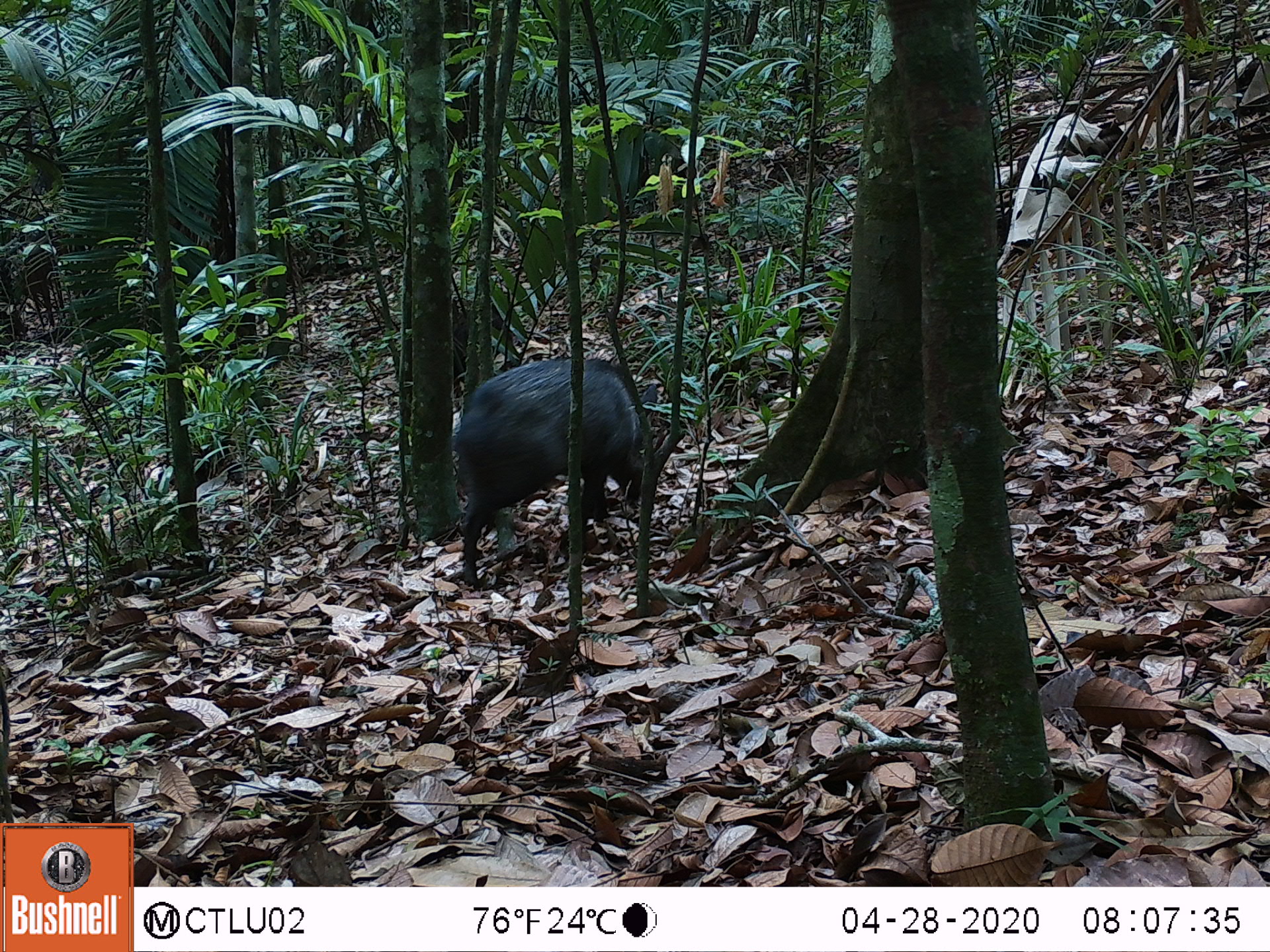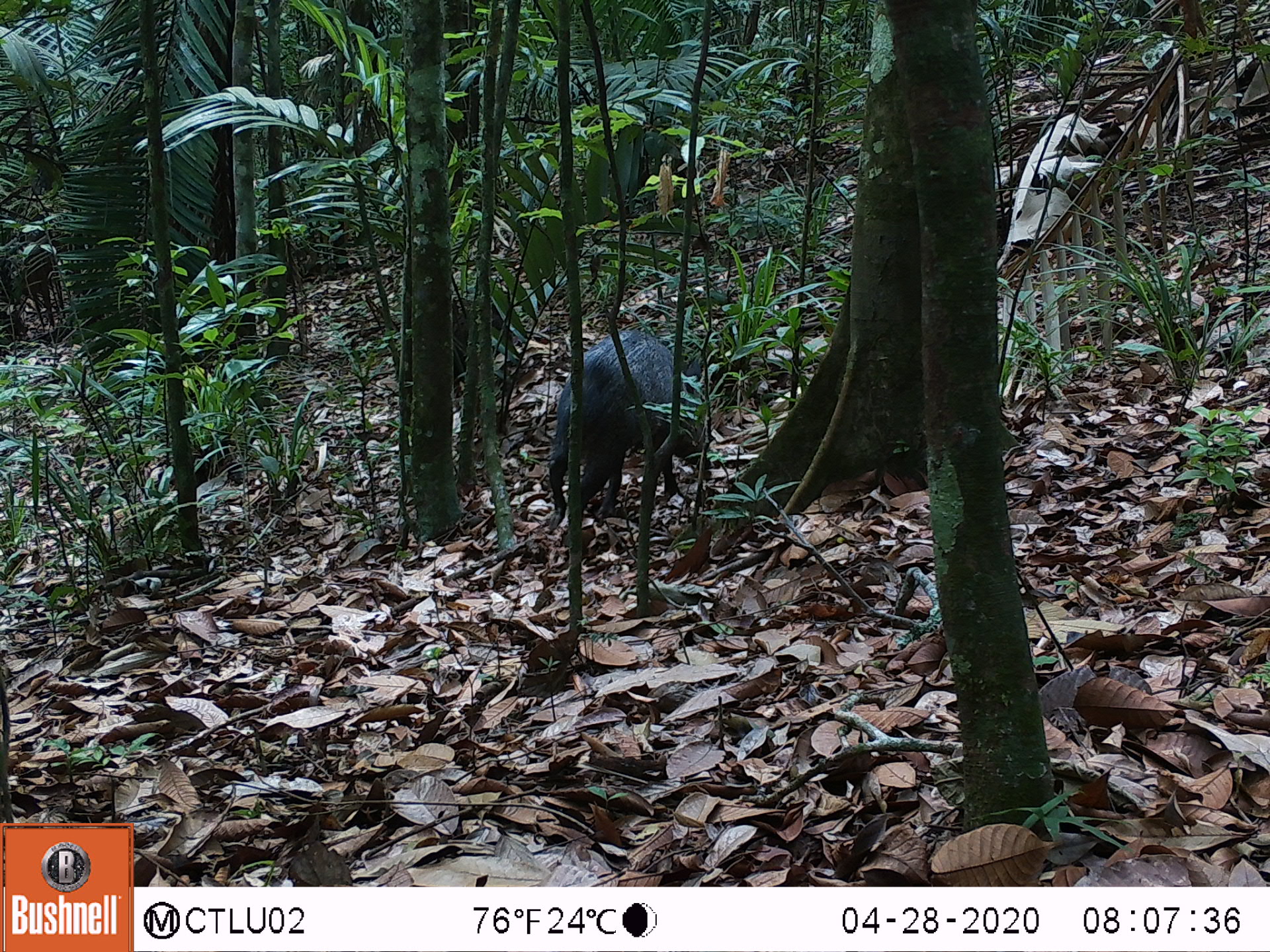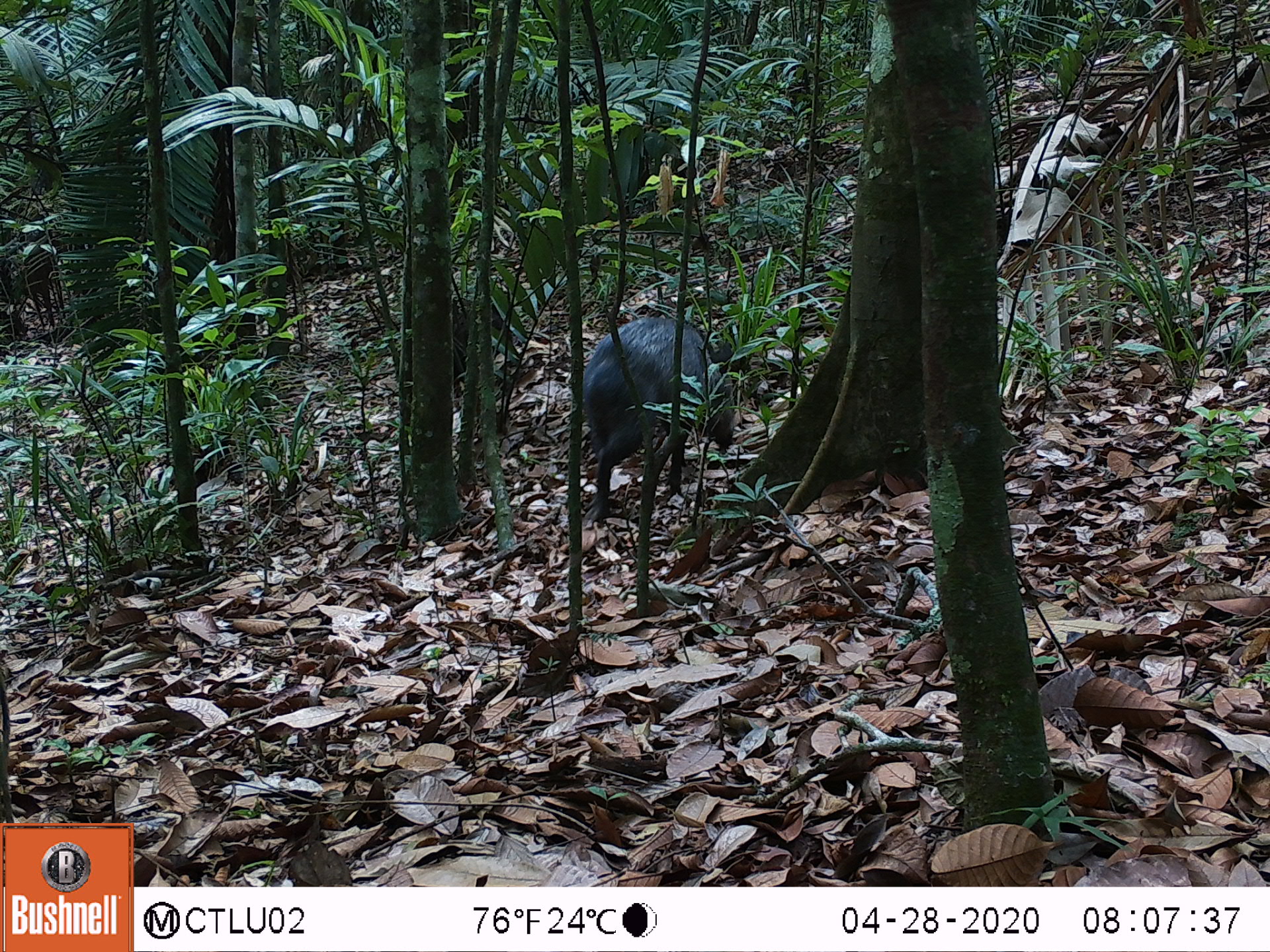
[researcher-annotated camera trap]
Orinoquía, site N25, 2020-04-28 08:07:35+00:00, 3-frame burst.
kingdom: Animalia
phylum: Chordata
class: Mammalia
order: Artiodactyla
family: Tayassuidae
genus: Pecari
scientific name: Pecari tajacu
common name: collared peccary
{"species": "collared peccary (Pecari tajacu)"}